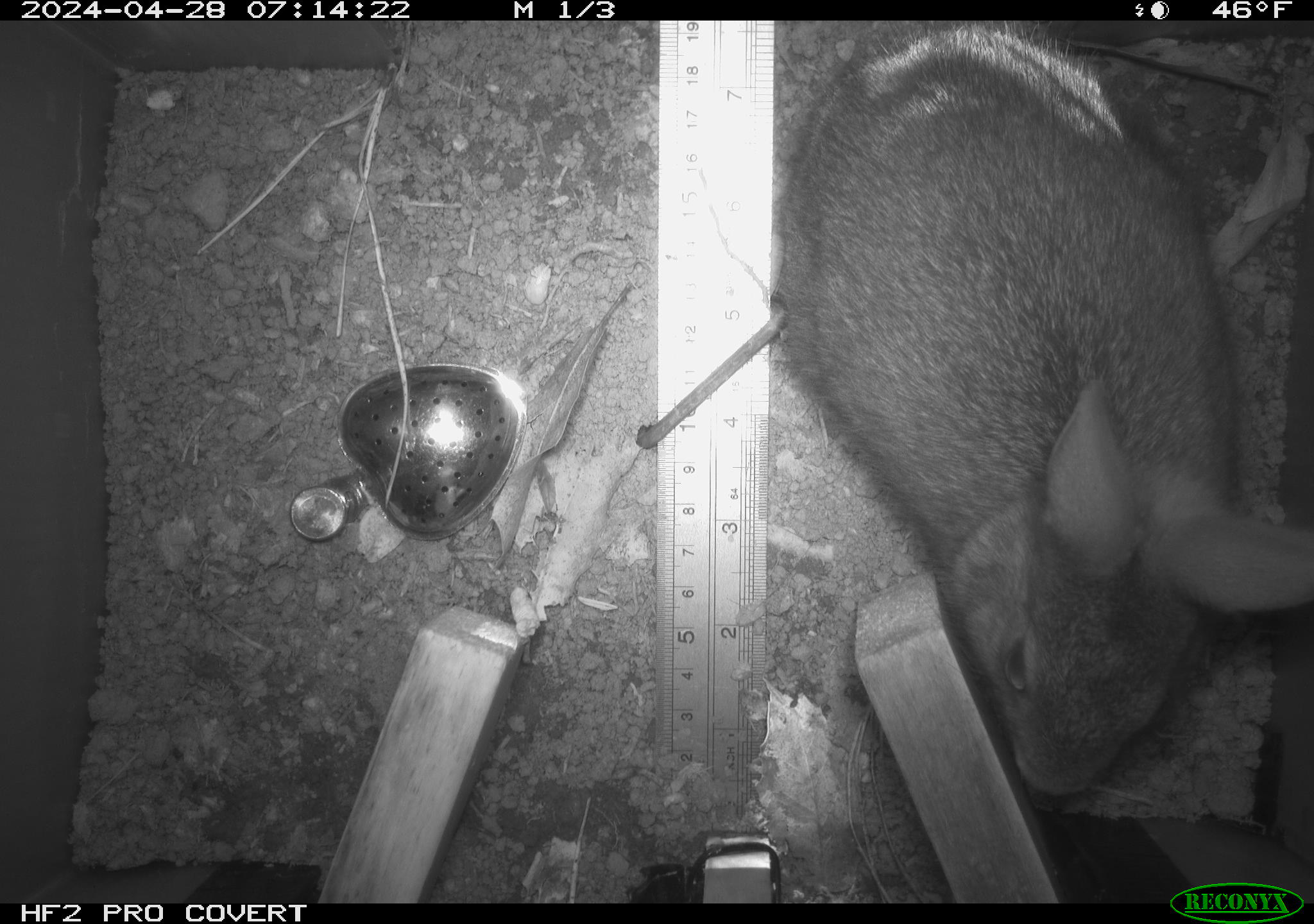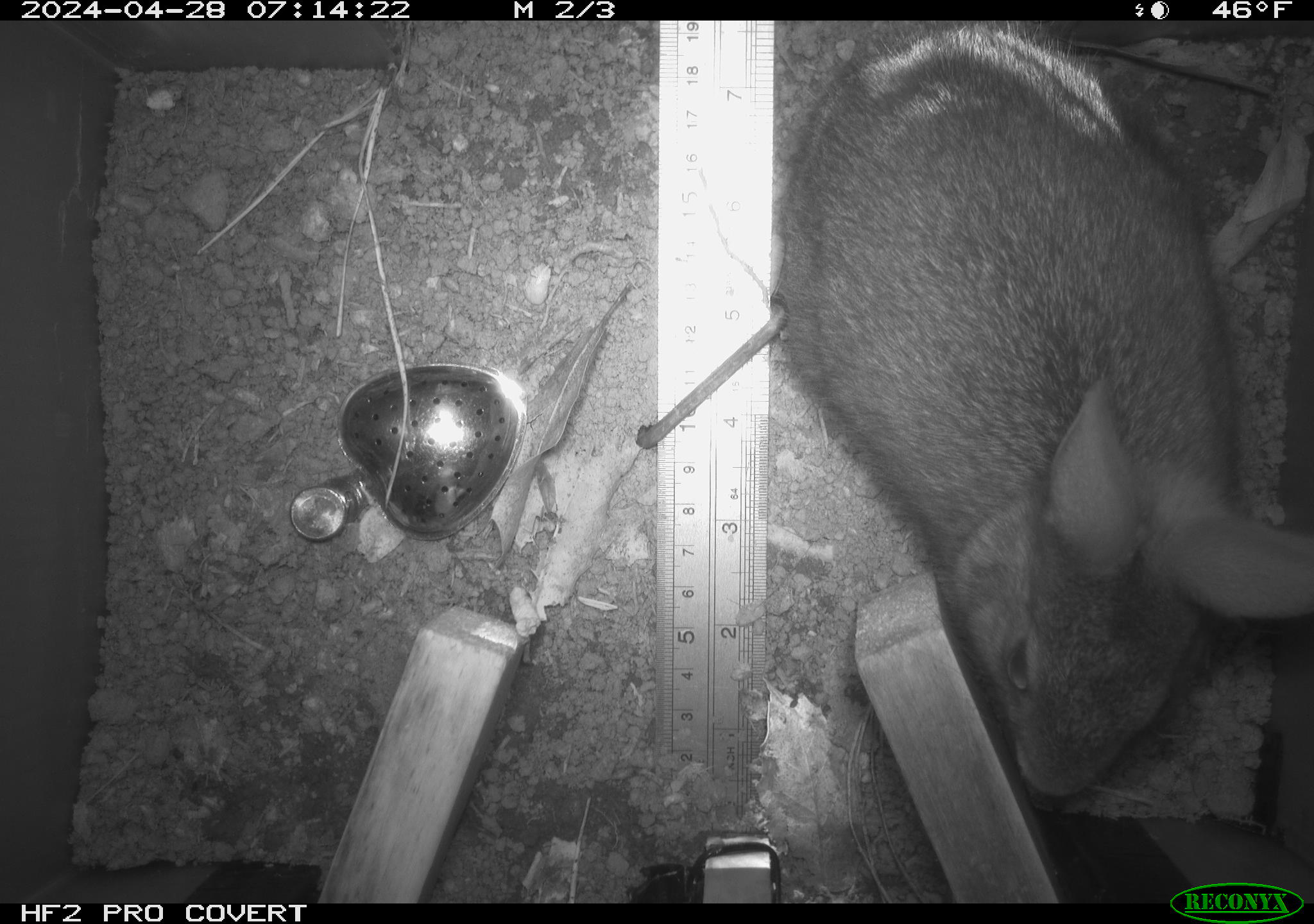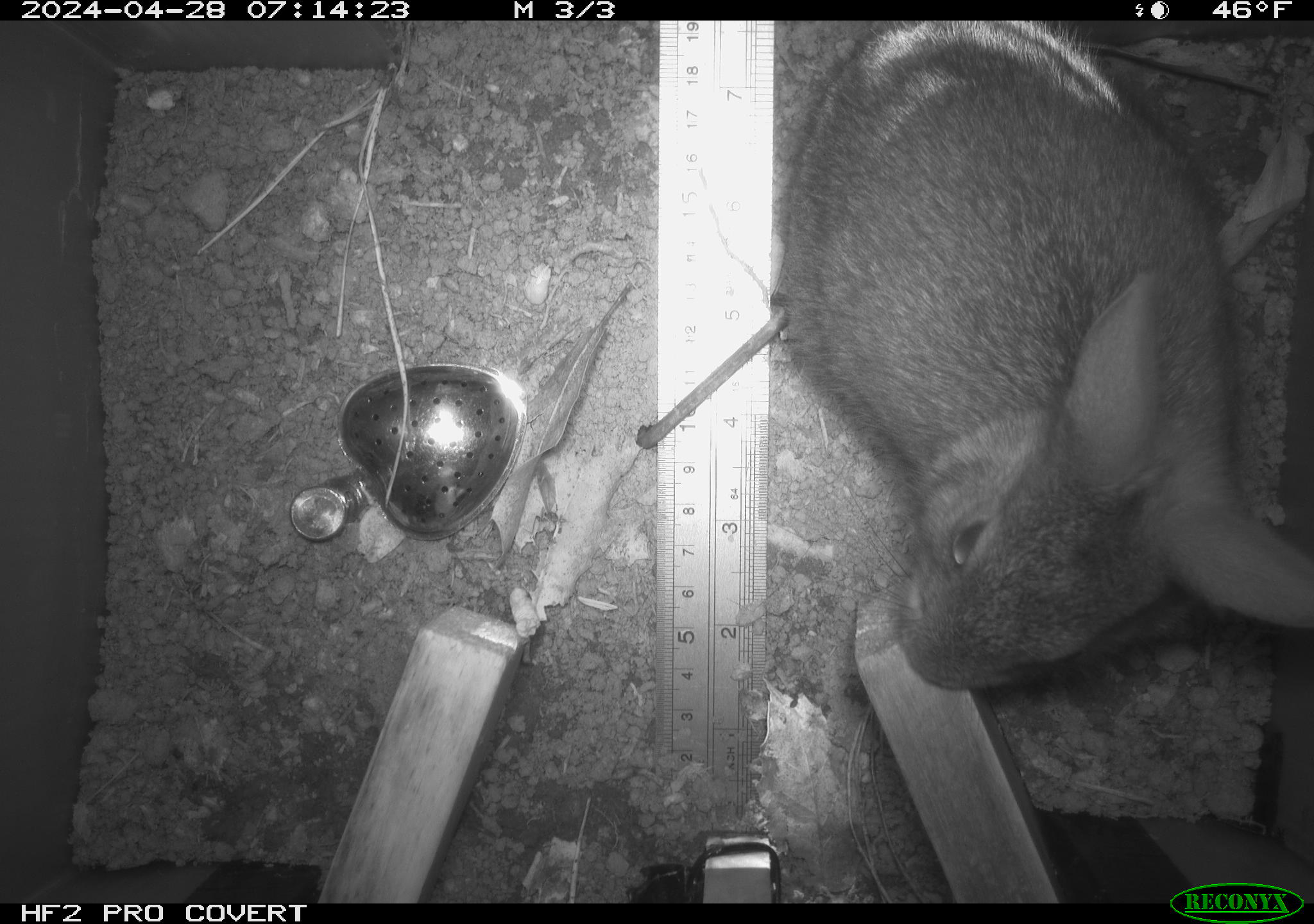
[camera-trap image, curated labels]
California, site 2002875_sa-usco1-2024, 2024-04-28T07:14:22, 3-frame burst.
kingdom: Animalia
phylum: Chordata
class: Mammalia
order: Lagomorpha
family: Leporidae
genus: Sylvilagus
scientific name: Sylvilagus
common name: cottontail rabbits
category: sylvilagus species